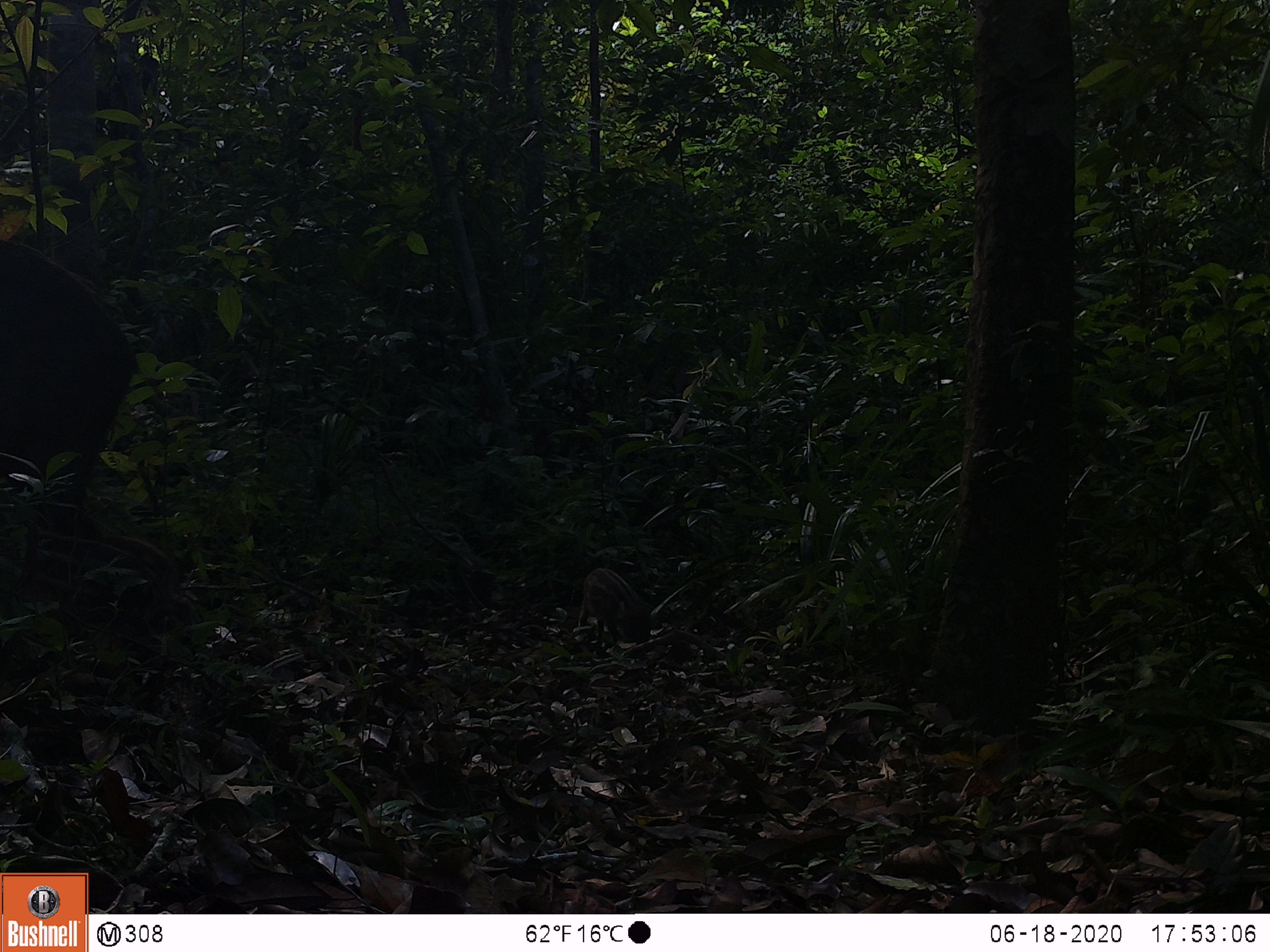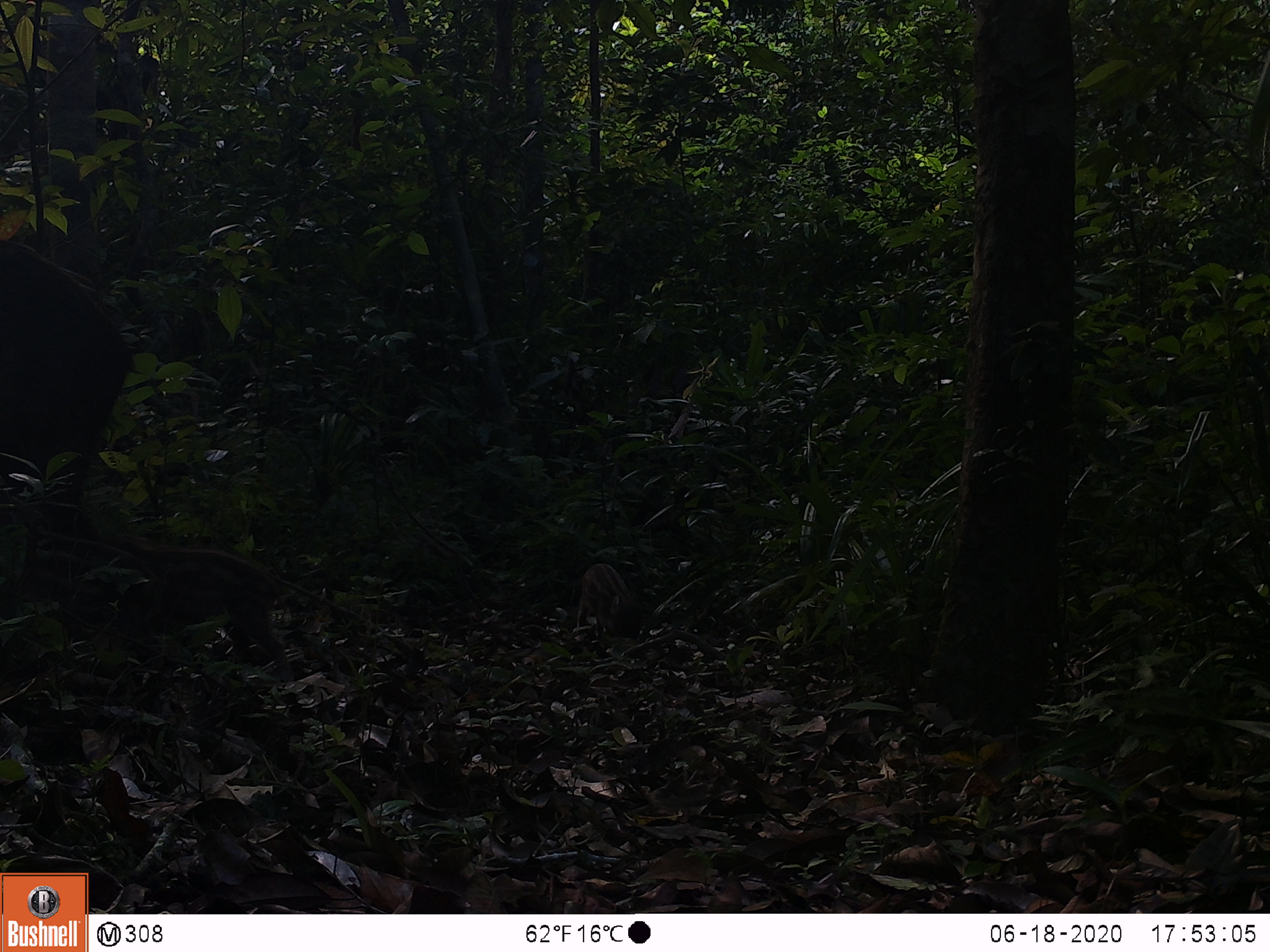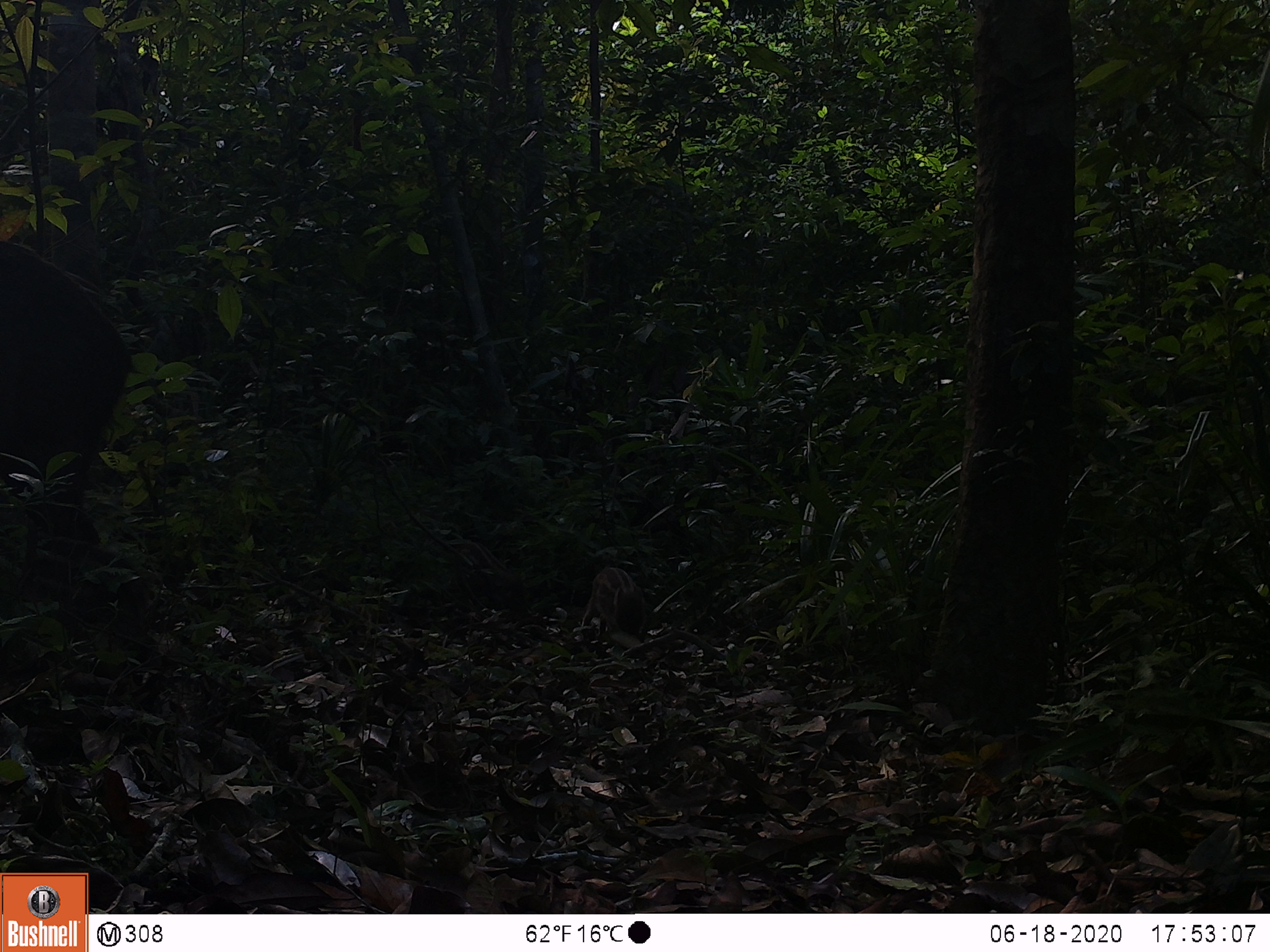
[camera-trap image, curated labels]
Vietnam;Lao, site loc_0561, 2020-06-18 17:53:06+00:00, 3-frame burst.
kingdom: Animalia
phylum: Chordata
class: Mammalia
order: Artiodactyla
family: Suidae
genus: Sus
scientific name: Sus scrofa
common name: eurasian wild pig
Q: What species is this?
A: Eurasian wild pig (Sus scrofa).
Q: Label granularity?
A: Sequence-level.